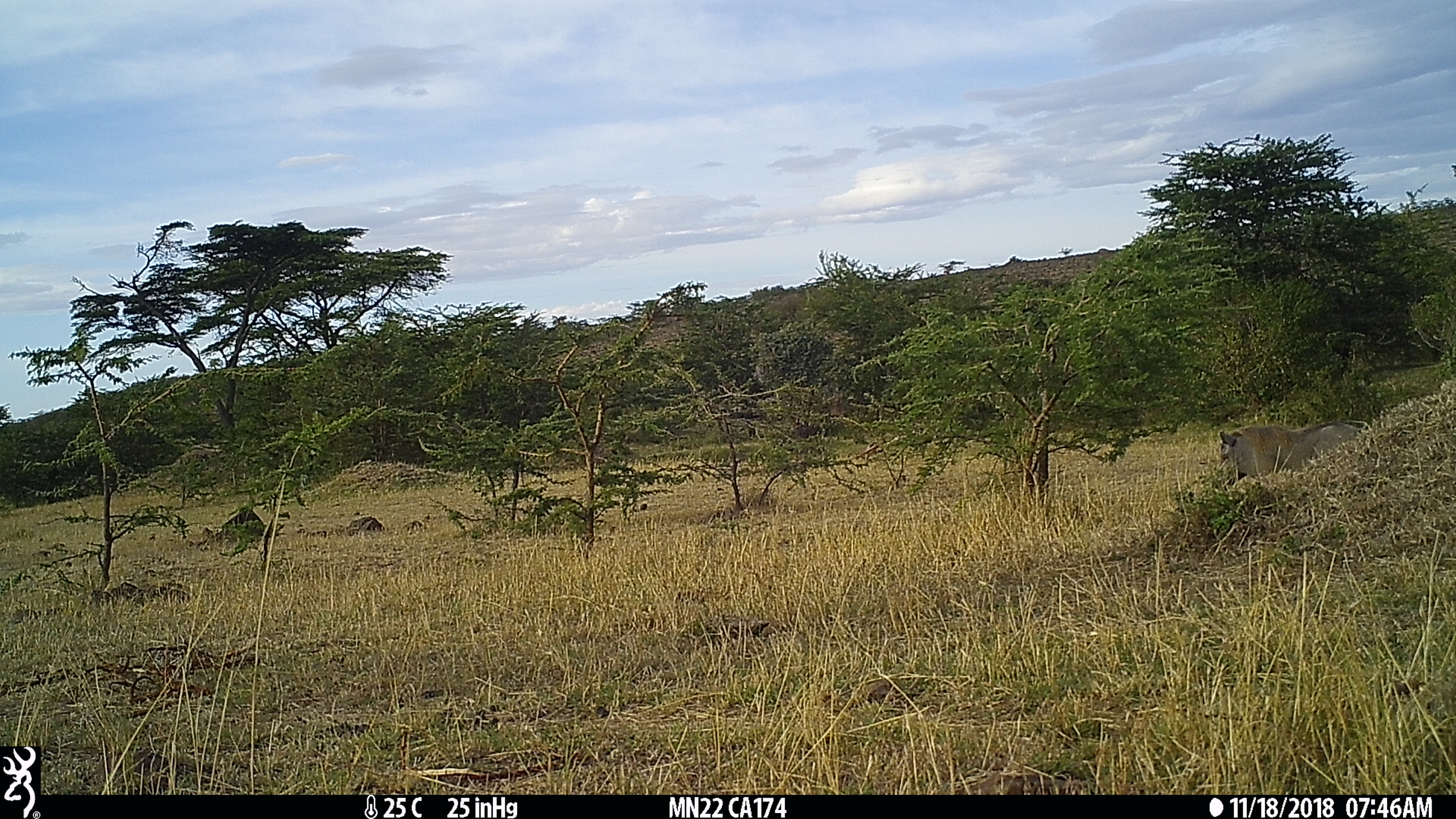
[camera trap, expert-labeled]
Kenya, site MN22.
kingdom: Animalia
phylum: Chordata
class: Mammalia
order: Artiodactyla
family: Suidae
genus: Phacochoerus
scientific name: Phacochoerus africanus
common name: common warthog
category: warthog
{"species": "warthog (common warthog) (Phacochoerus africanus)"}